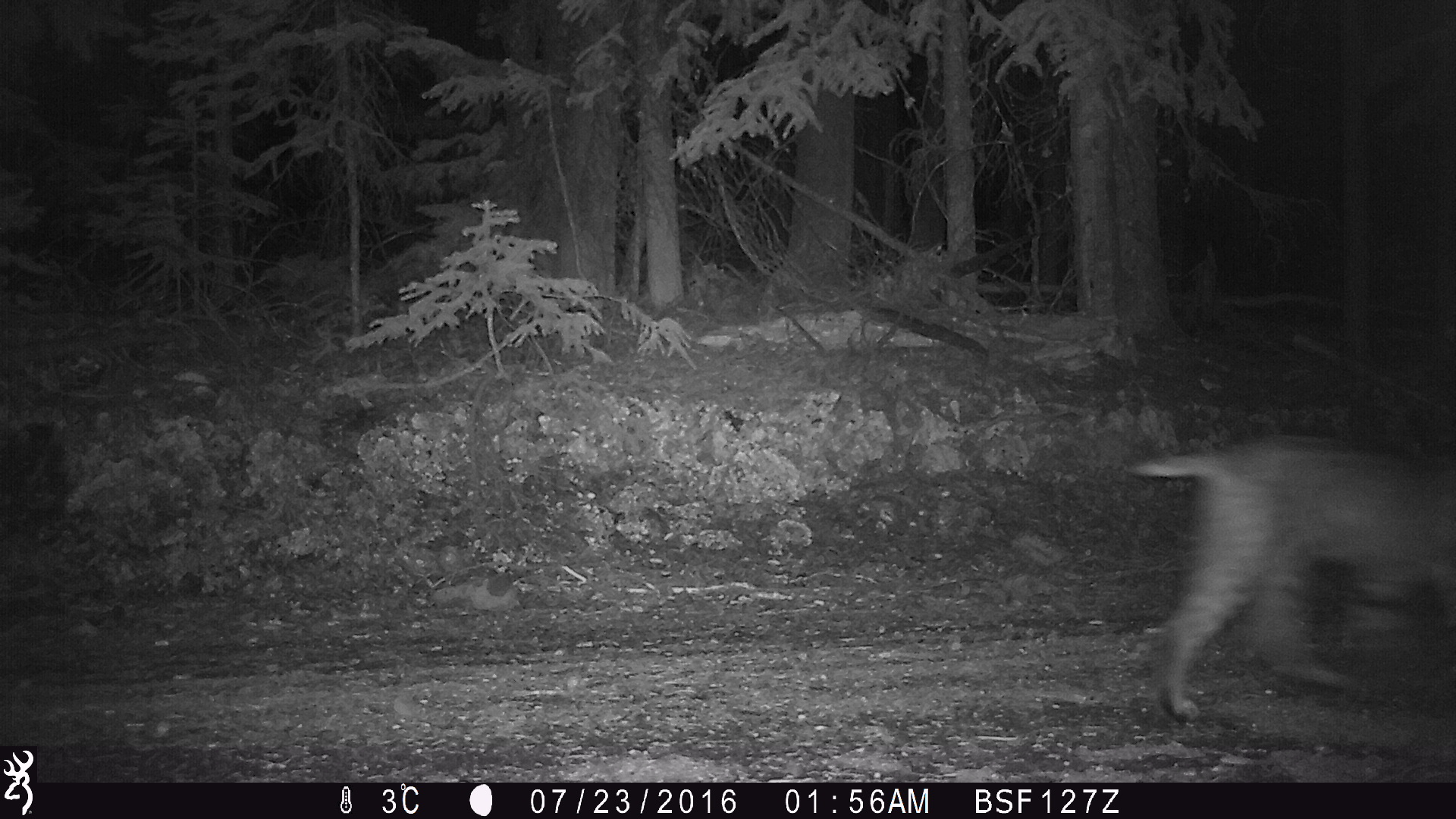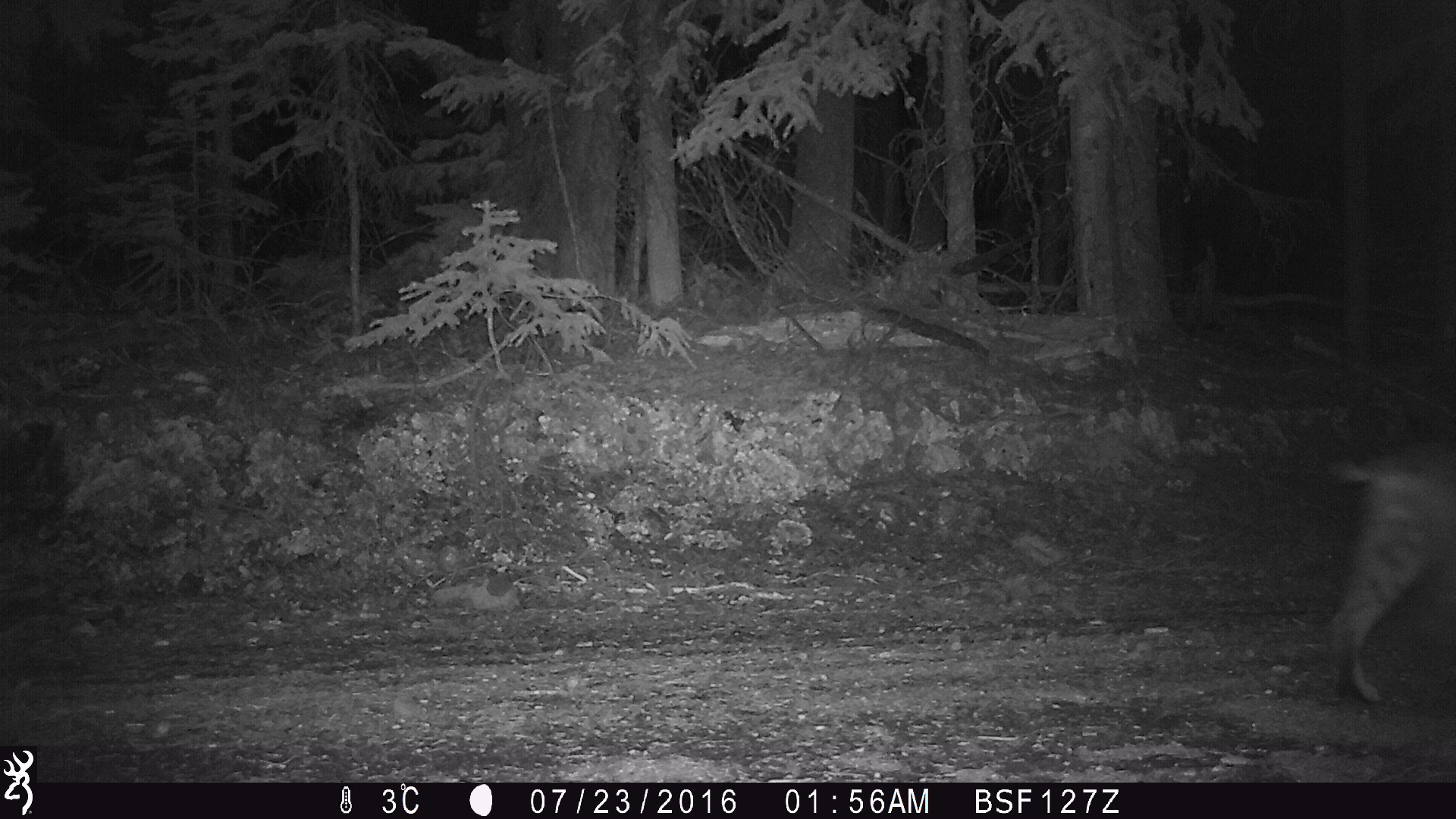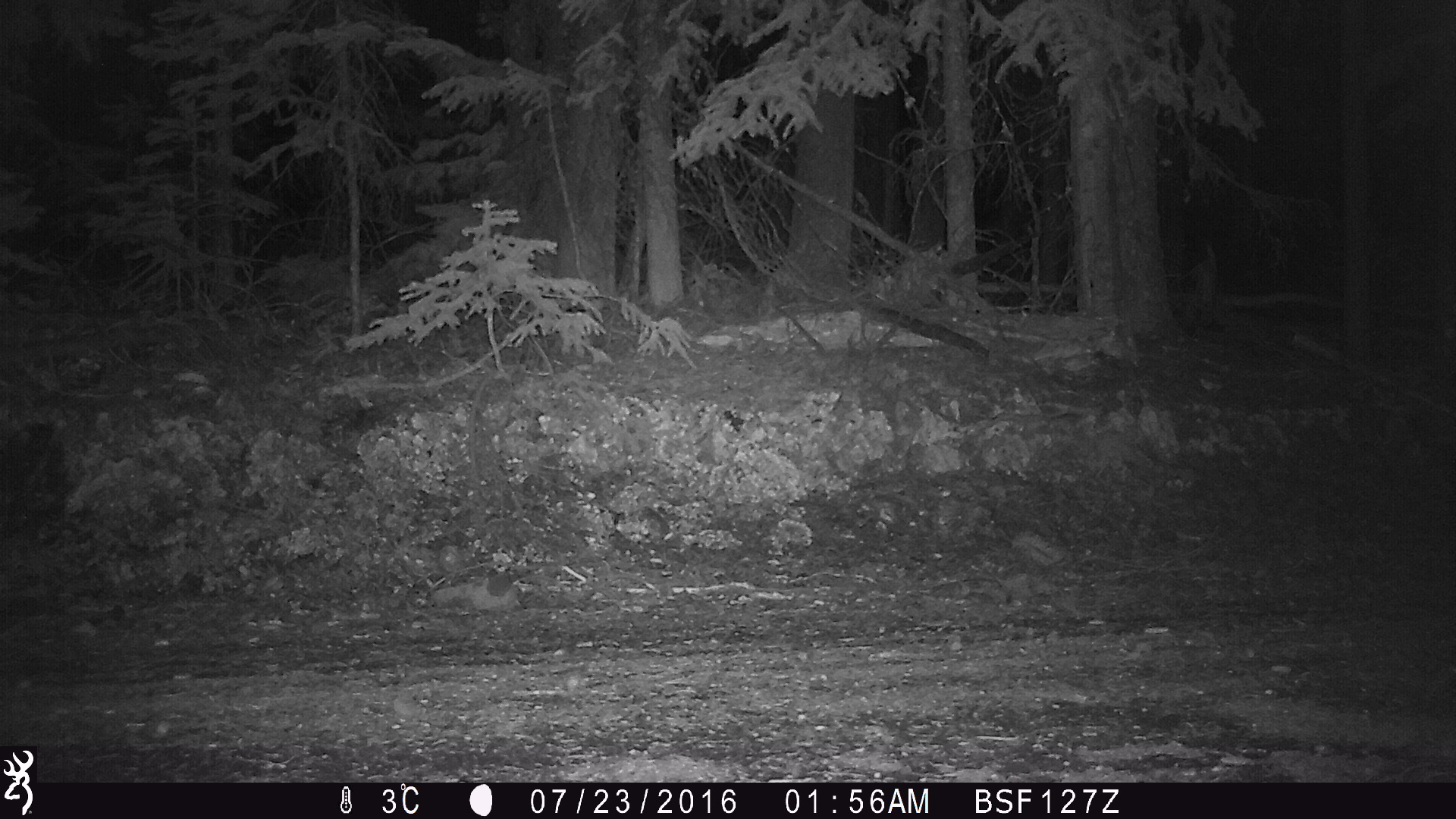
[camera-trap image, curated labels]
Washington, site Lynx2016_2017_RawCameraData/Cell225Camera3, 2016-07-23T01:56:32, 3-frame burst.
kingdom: Animalia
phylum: Chordata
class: Mammalia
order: Carnivora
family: Felidae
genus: Lynx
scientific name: Lynx rufus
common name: bobcat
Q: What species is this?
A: Lynx rufus (bobcat).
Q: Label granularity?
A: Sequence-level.